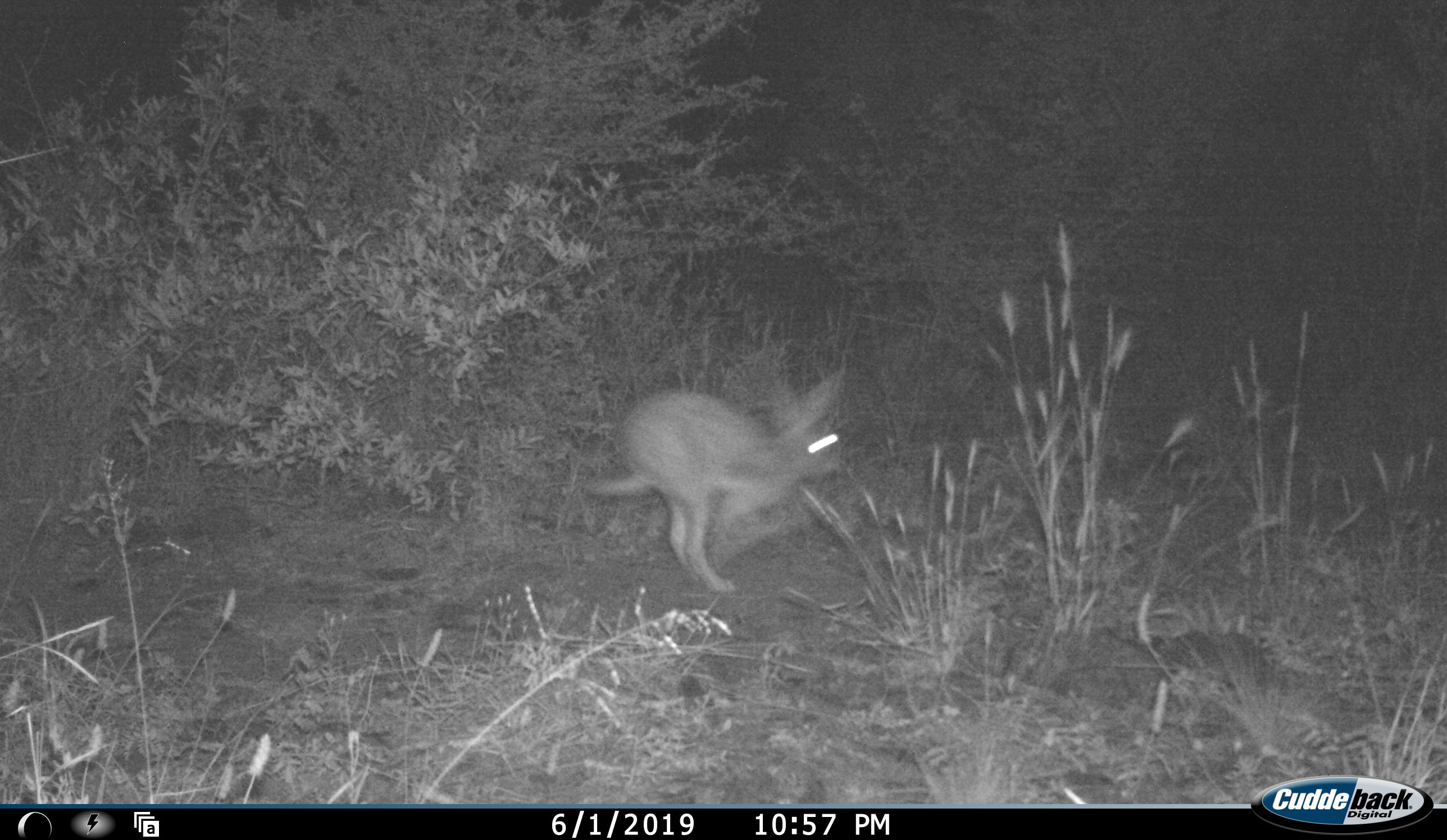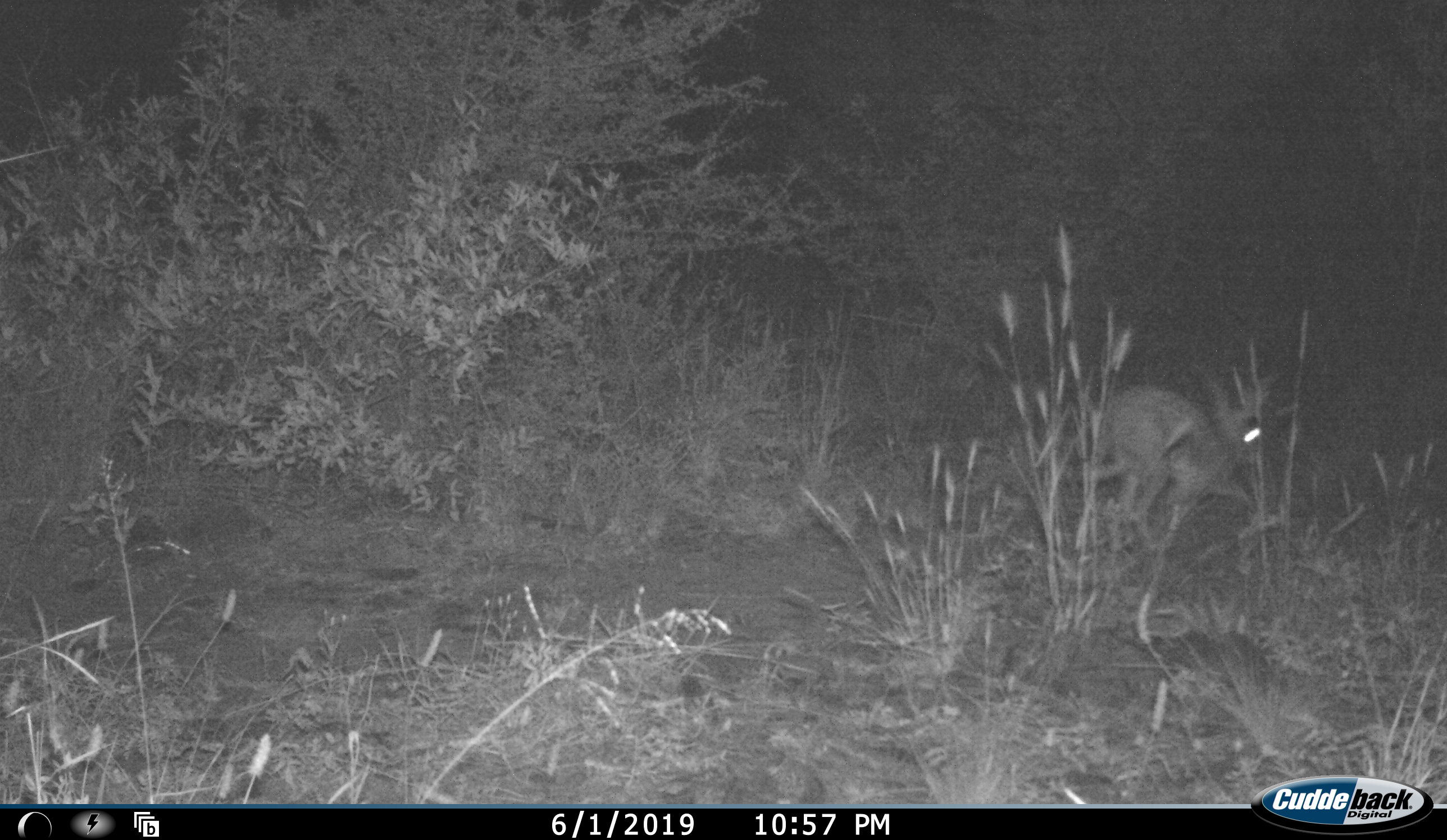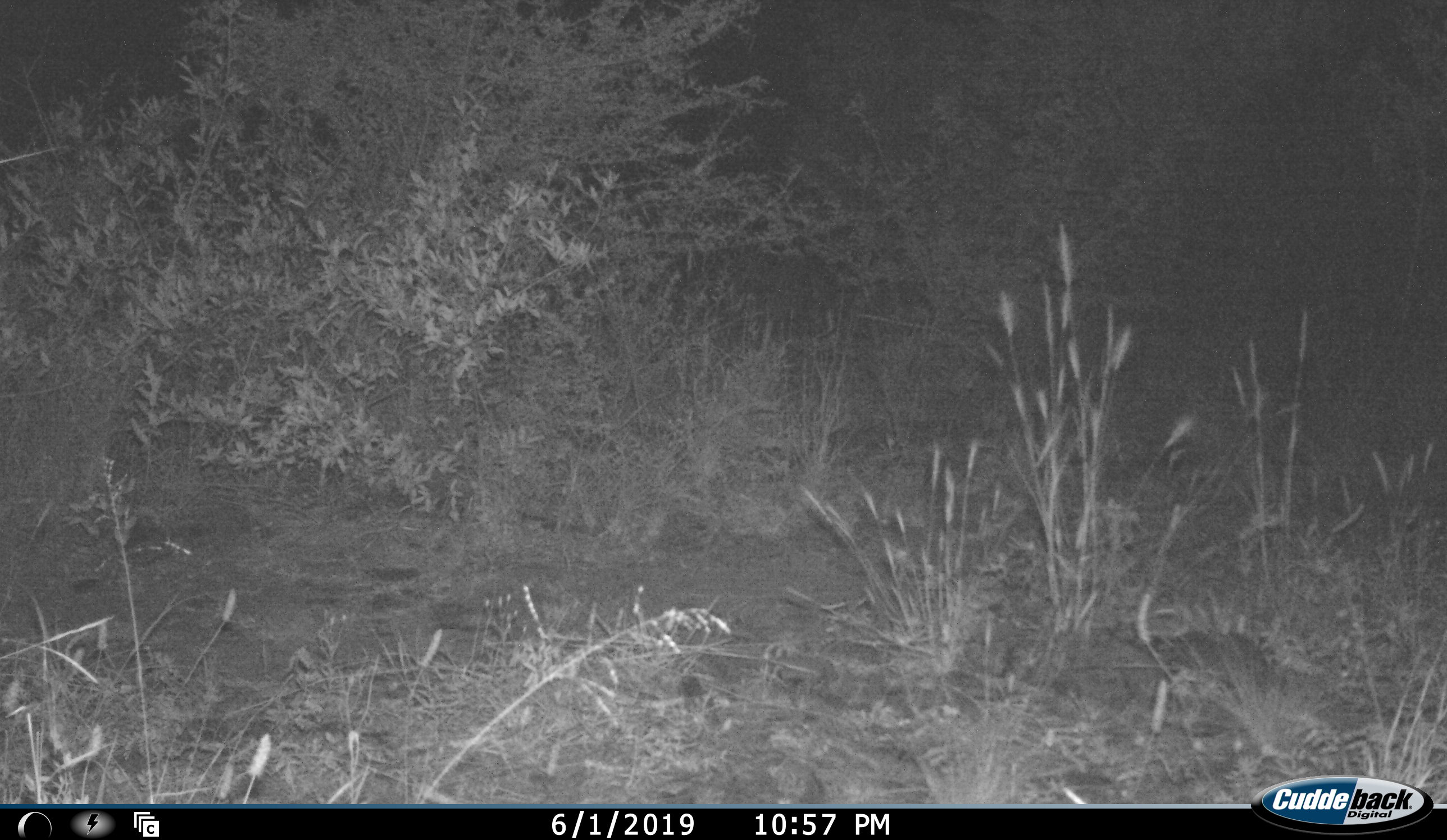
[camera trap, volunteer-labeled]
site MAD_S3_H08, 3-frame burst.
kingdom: Animalia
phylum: Chordata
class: Mammalia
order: Rodentia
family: Pedetidae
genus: Pedetes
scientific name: Pedetes capensis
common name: springhare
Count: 1.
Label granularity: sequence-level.